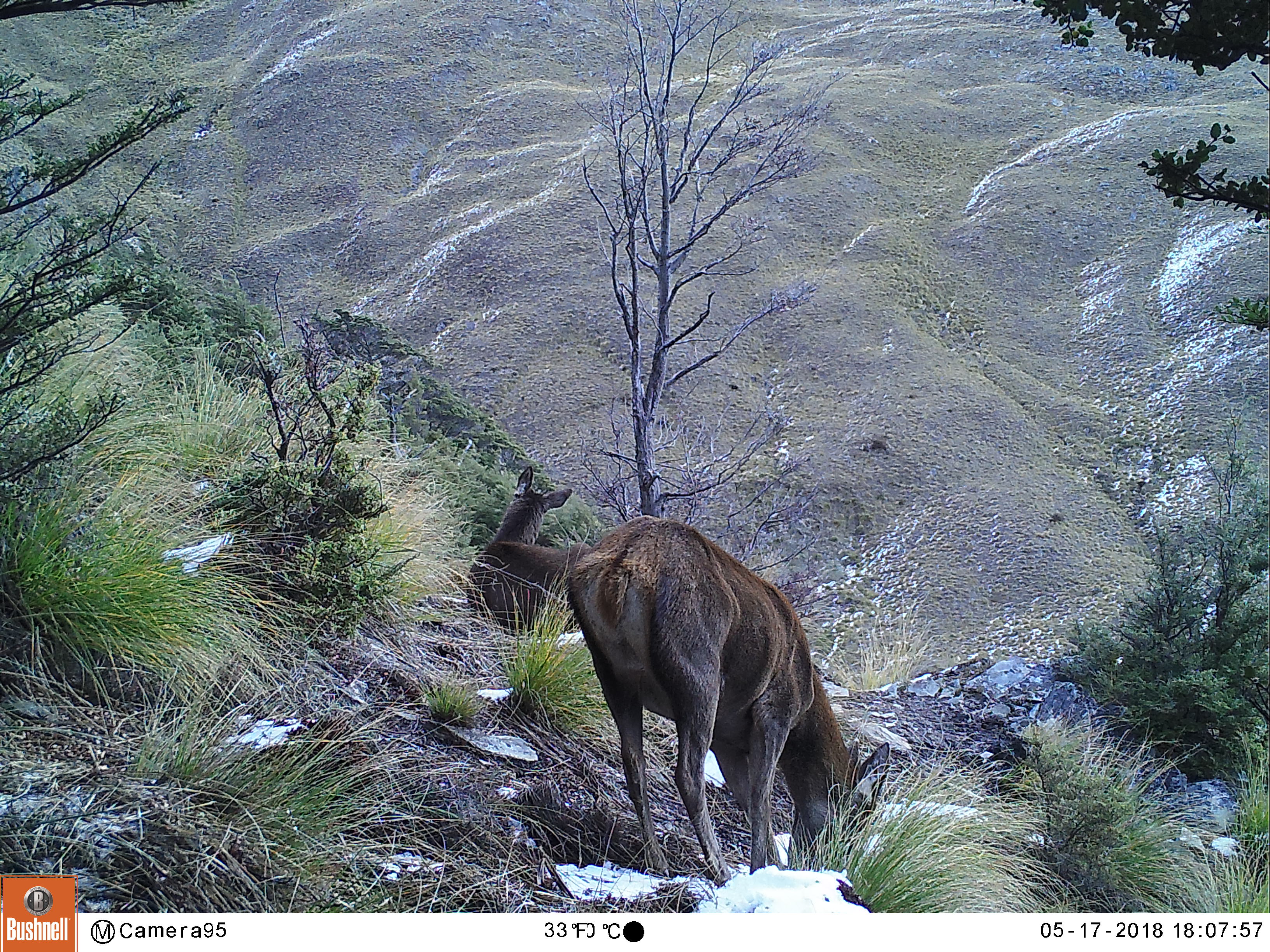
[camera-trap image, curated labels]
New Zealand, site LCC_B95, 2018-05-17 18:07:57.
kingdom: Animalia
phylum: Chordata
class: Mammalia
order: Artiodactyla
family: Cervidae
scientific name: Cervidae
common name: deer